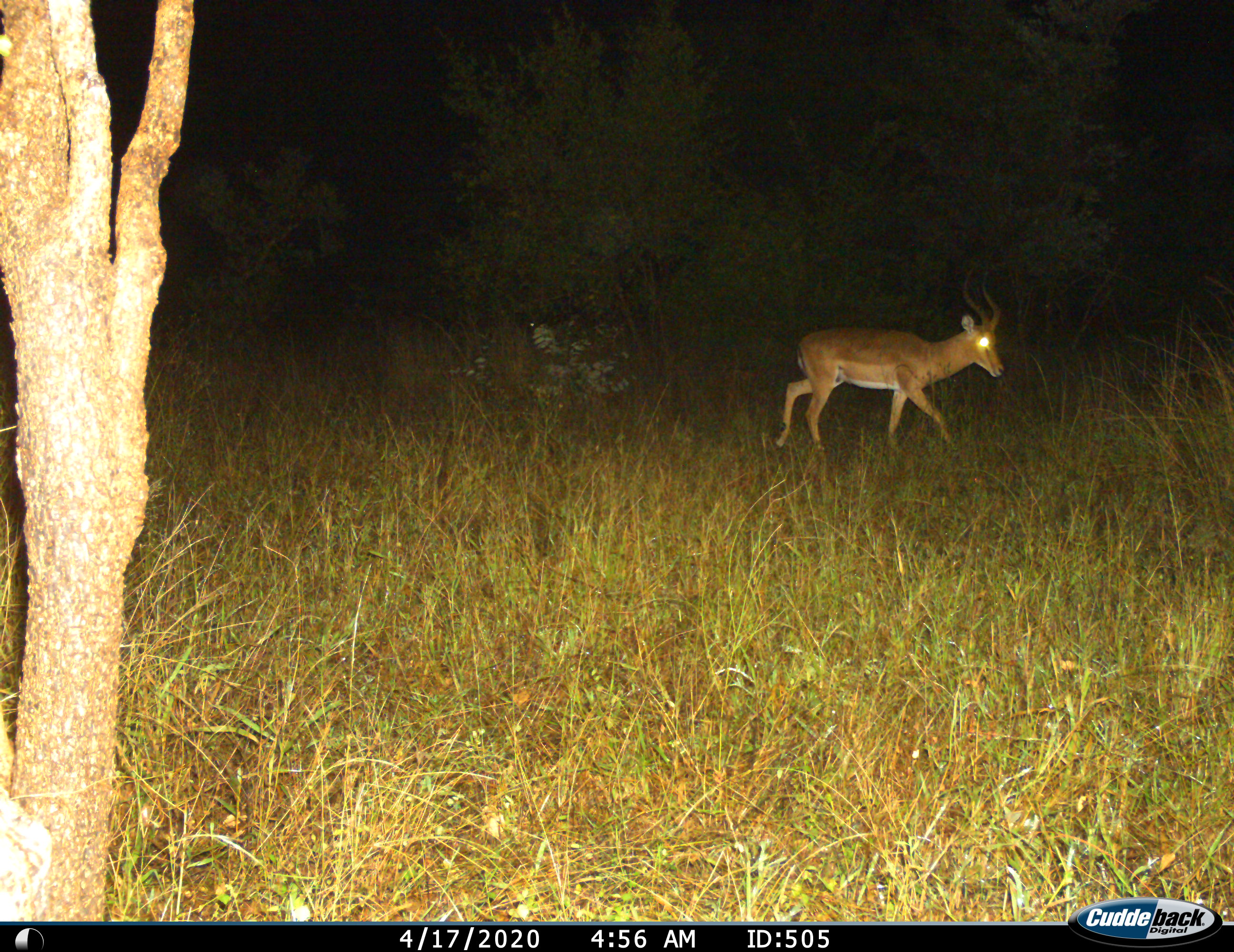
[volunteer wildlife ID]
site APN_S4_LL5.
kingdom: Animalia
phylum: Chordata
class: Mammalia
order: Artiodactyla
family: Bovidae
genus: Aepyceros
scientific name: Aepyceros melampus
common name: impala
Impala (Aepyceros melampus), count 1. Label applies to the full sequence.